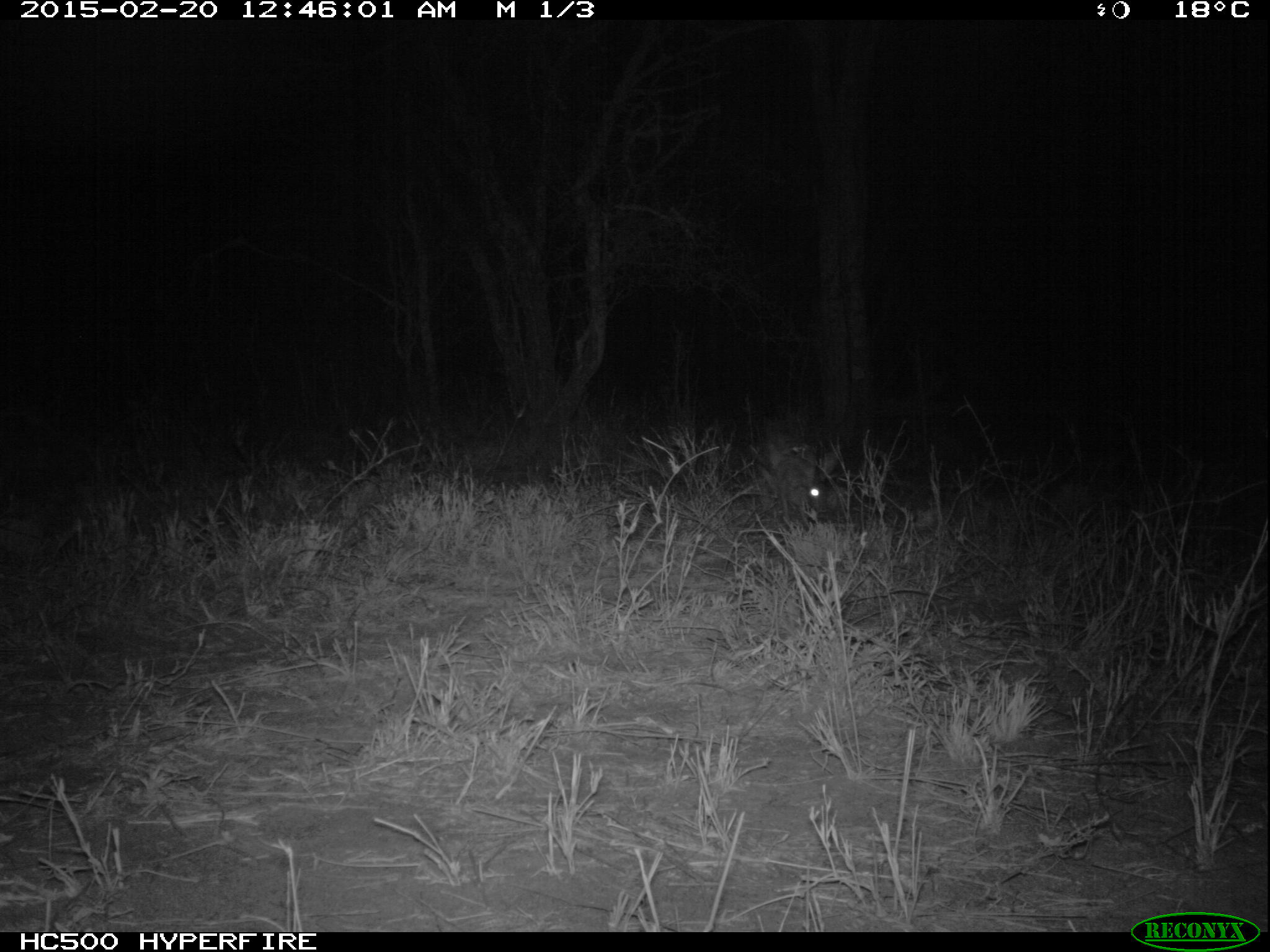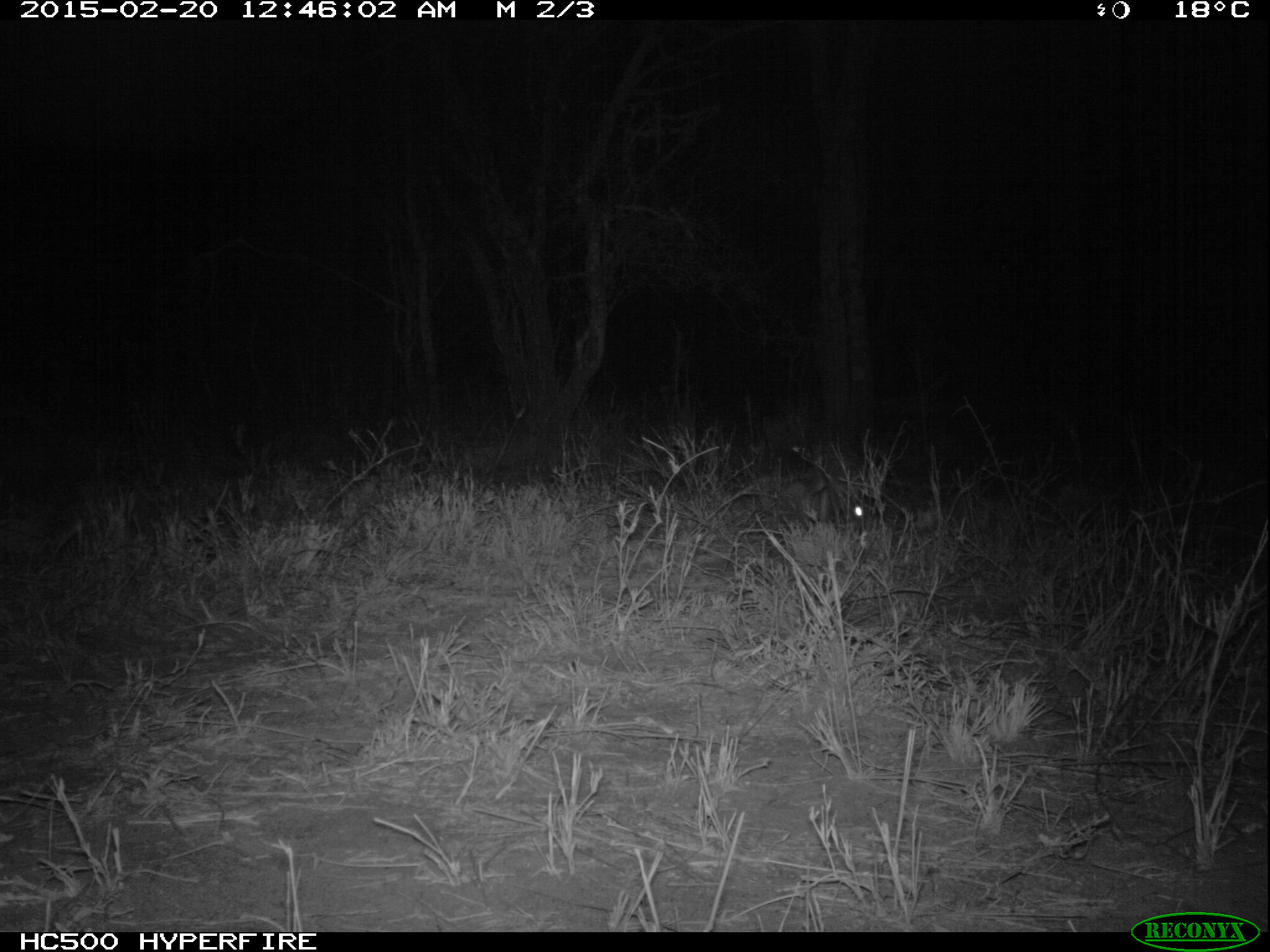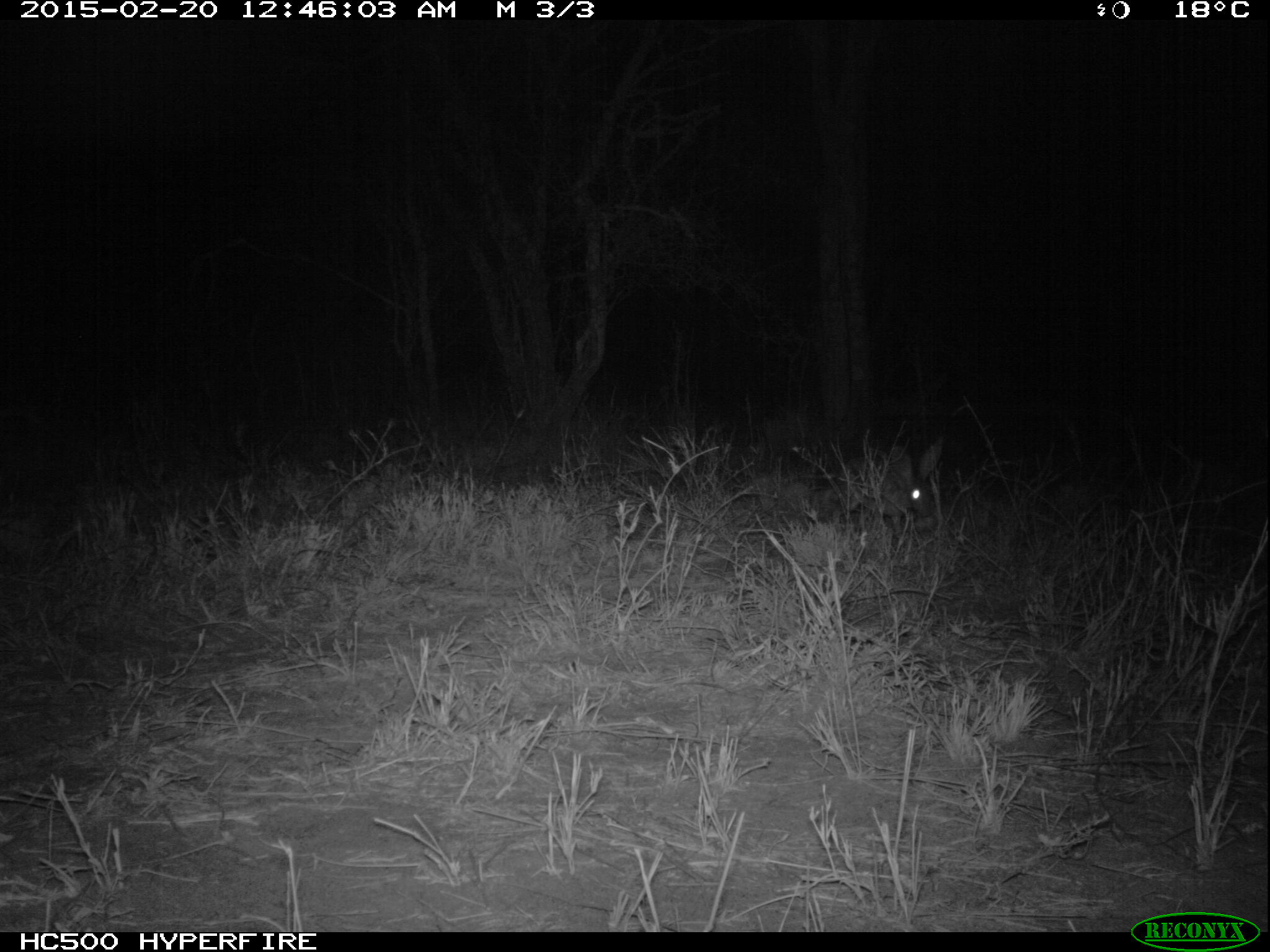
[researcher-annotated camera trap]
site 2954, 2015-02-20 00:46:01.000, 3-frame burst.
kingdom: Animalia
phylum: Chordata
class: Mammalia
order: Lagomorpha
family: Leporidae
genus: Lepus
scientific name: Lepus saxatilis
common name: scrub hare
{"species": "Lepus saxatilis (scrub hare)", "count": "1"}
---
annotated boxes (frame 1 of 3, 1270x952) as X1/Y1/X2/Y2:
lepus saxatilis: 750/424/825/525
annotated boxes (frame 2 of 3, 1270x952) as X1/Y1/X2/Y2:
lepus saxatilis: 800/438/872/532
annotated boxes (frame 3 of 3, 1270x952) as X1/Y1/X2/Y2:
lepus saxatilis: 812/462/930/538